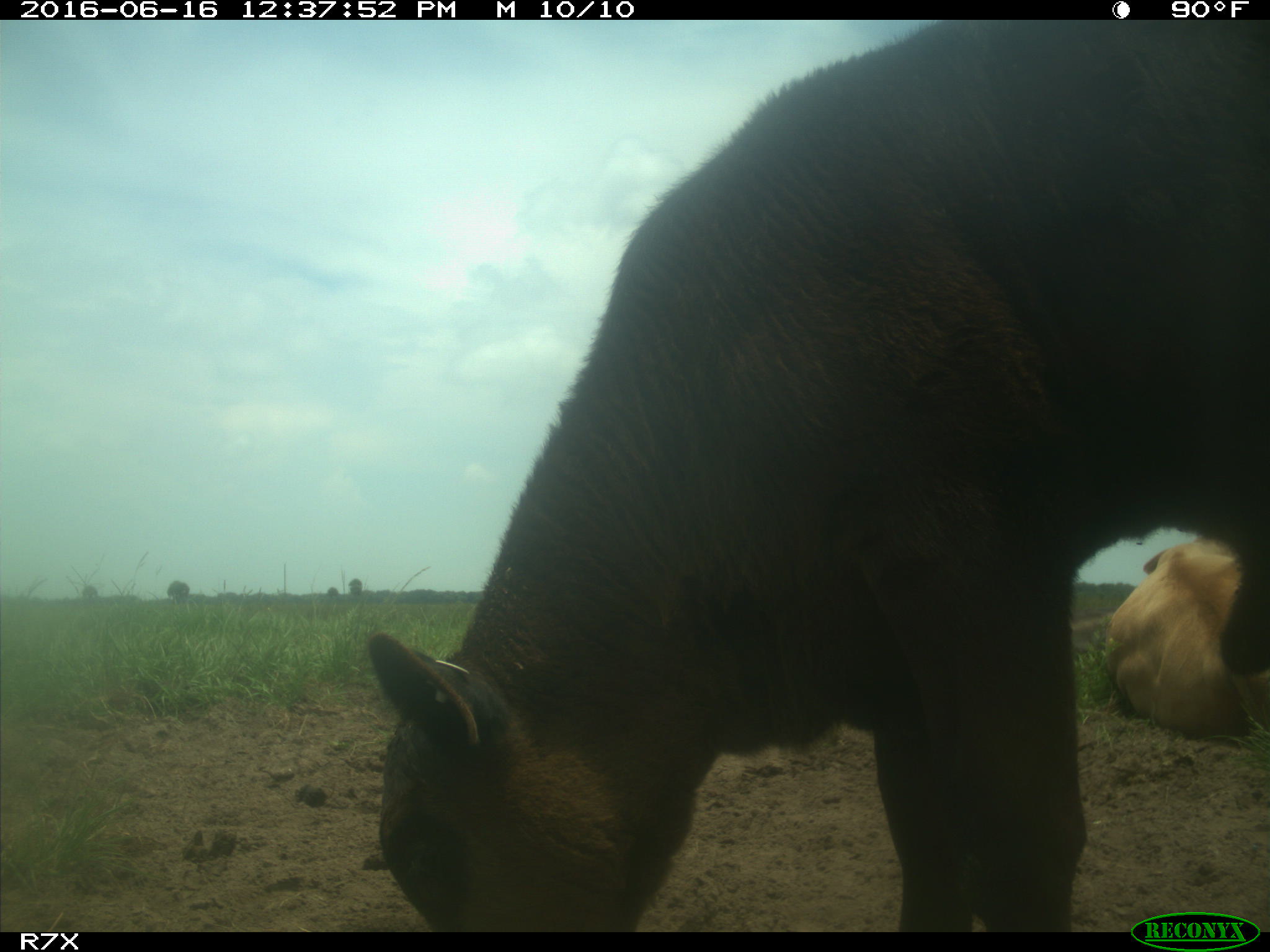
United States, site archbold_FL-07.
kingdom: Animalia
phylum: Chordata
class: Mammalia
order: Artiodactyla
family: Bovidae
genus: Bos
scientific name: Bos taurus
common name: domestic cow